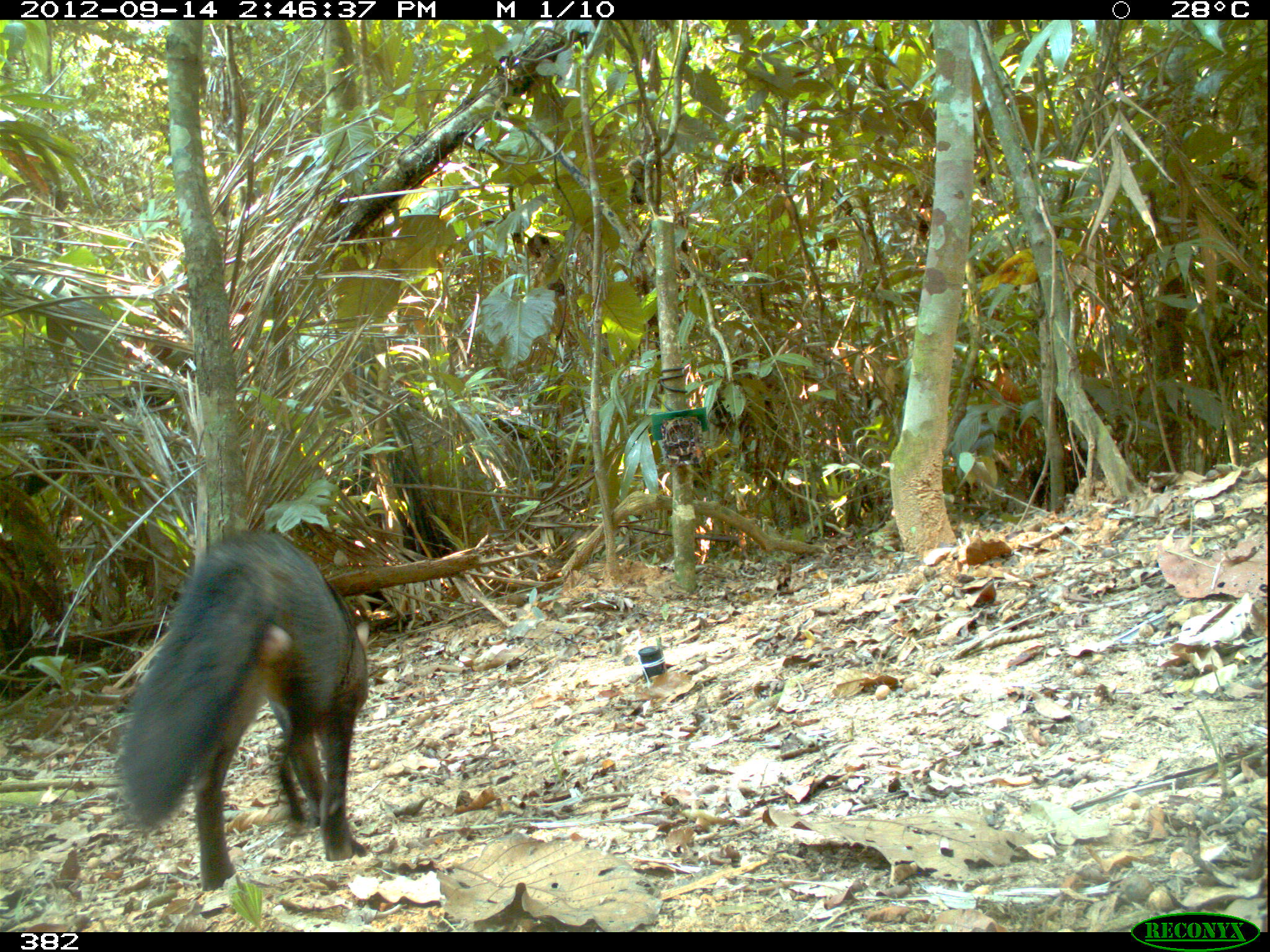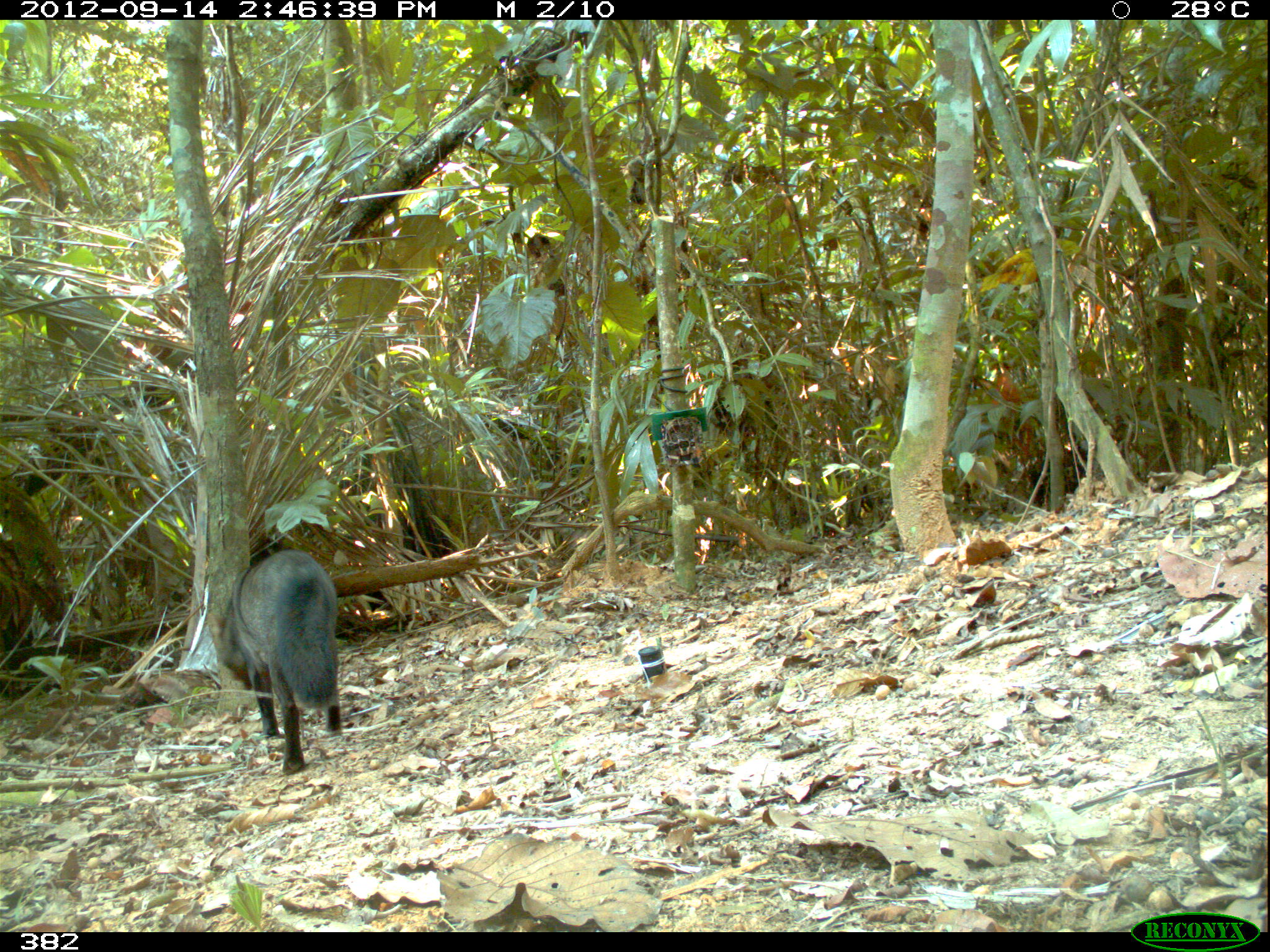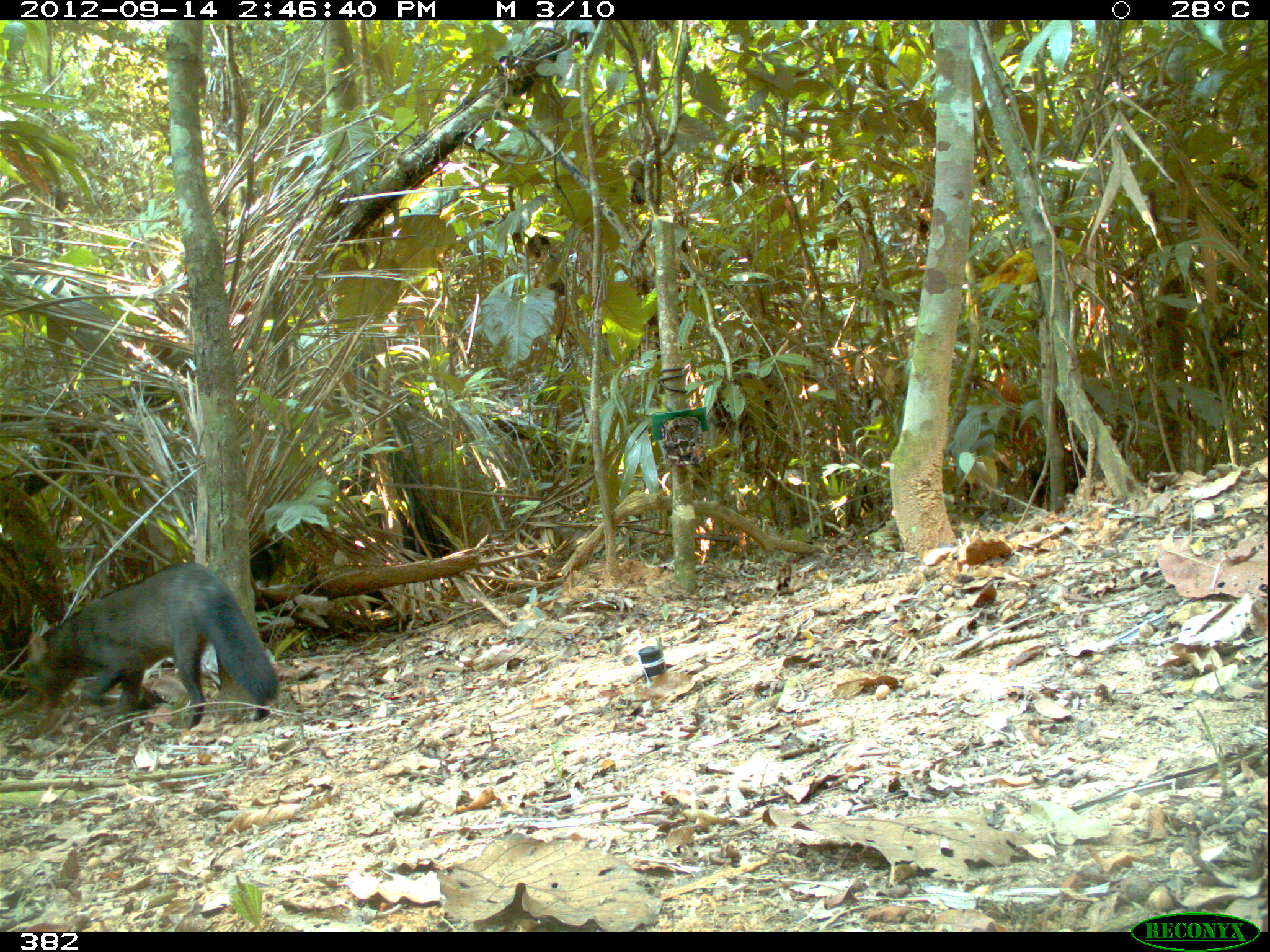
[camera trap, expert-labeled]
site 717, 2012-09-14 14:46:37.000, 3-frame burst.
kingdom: Animalia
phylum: Chordata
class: Mammalia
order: Carnivora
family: Canidae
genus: Atelocynus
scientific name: Atelocynus microtis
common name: short-eared dog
Atelocynus microtis (short-eared dog).